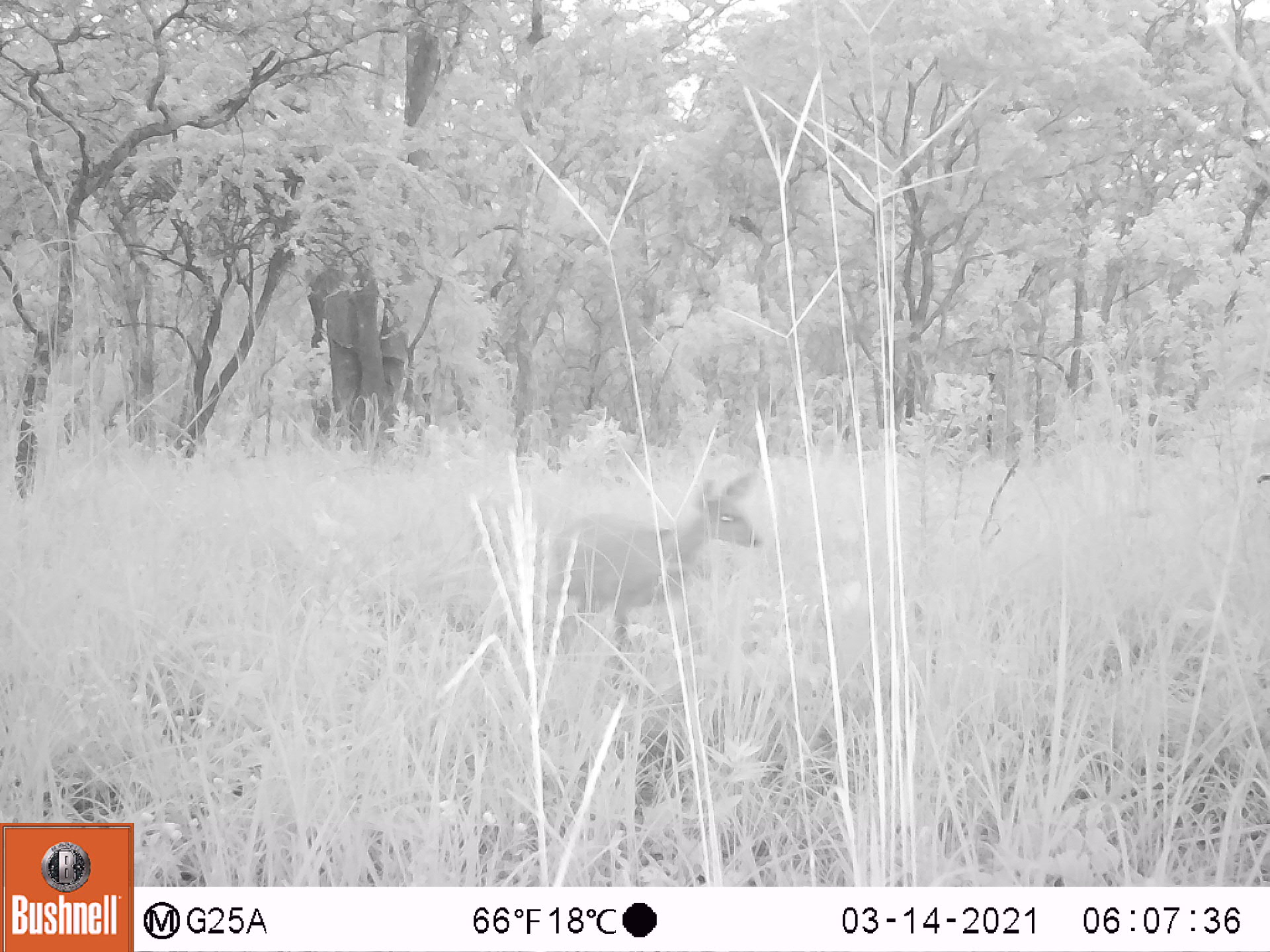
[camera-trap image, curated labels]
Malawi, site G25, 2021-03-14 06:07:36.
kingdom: Animalia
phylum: Chordata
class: Mammalia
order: Artiodactyla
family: Bovidae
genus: Sylvicapra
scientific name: Sylvicapra grimmia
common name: common duiker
Common duiker (Sylvicapra grimmia), count 1.